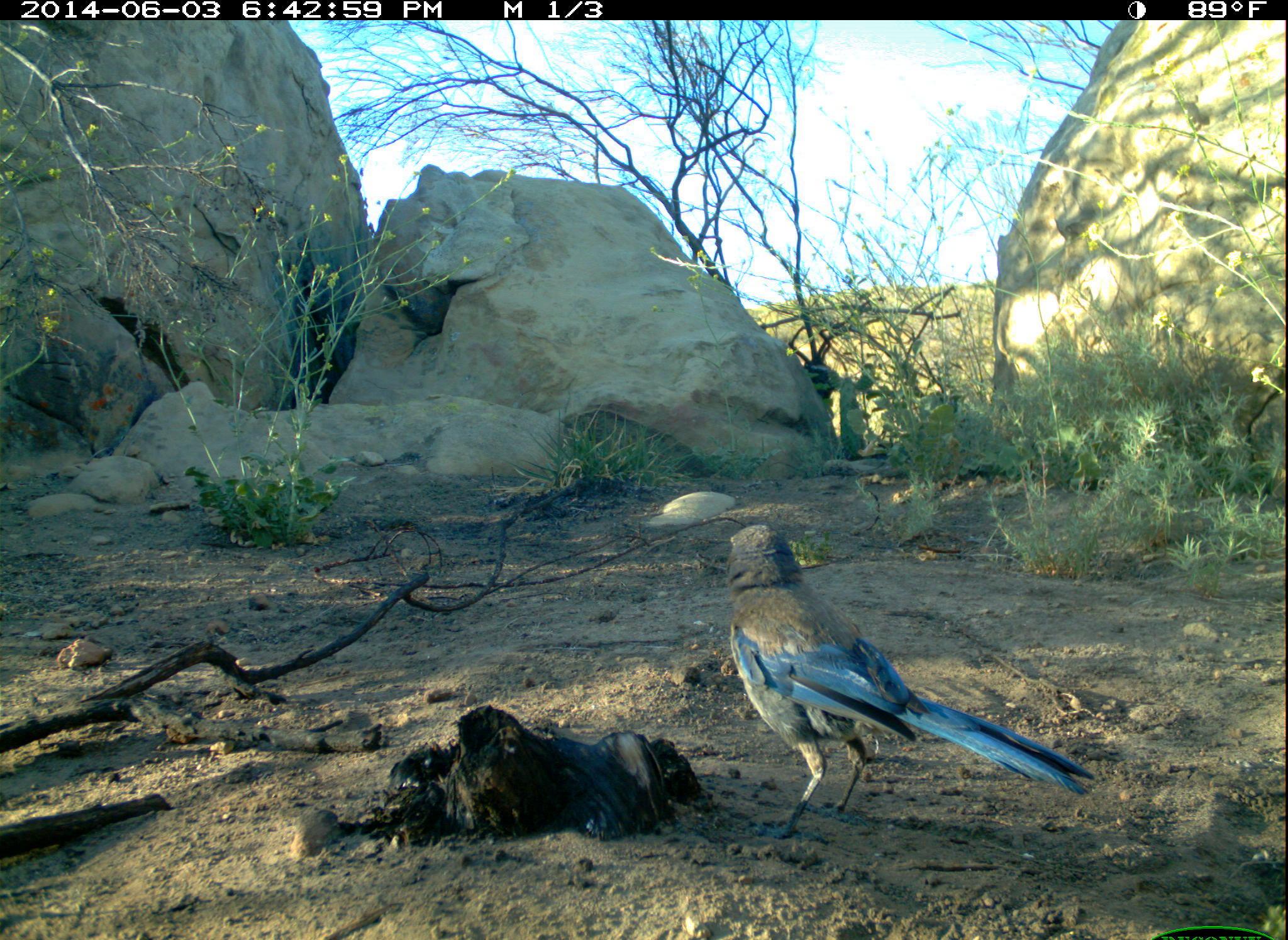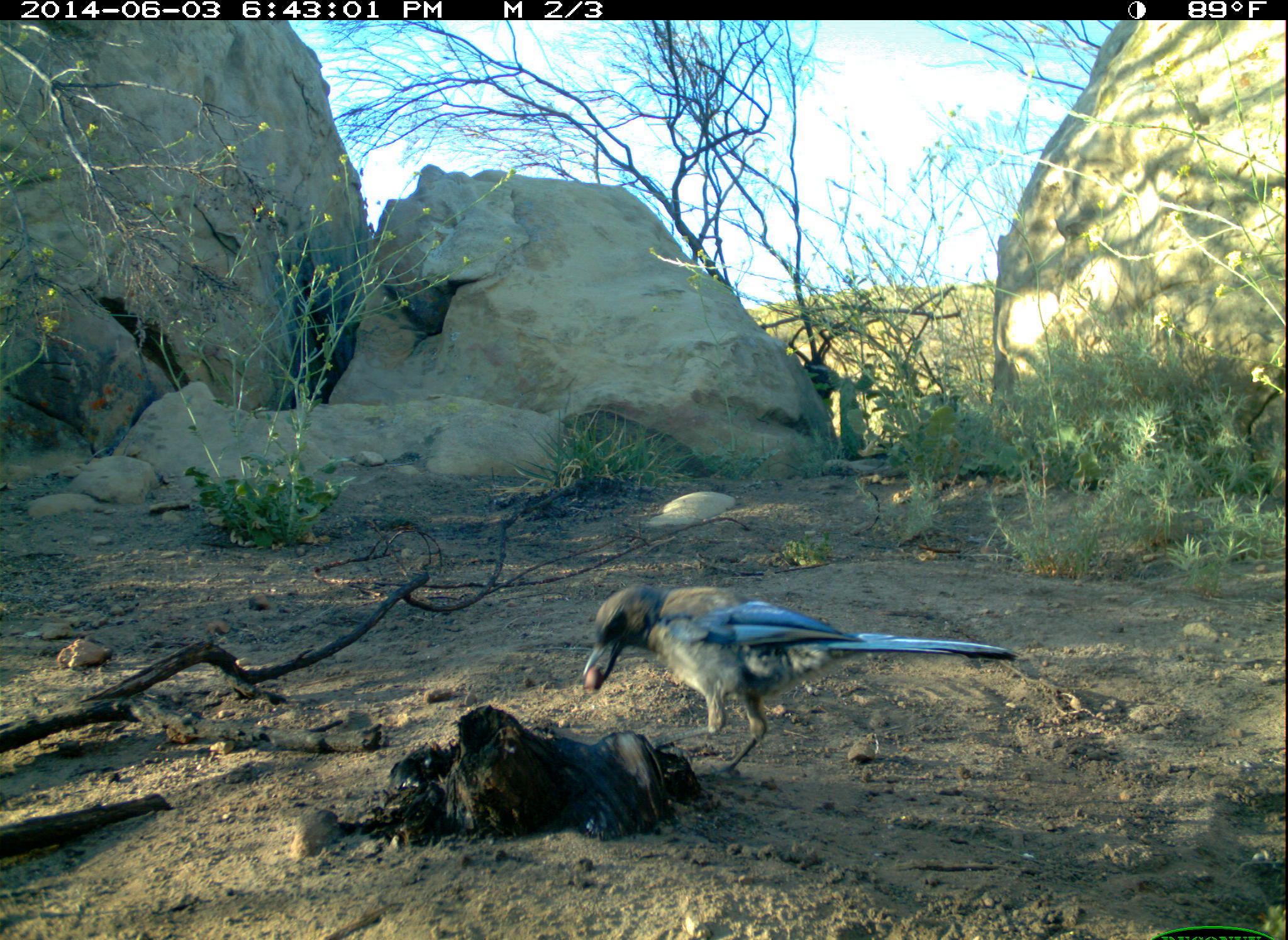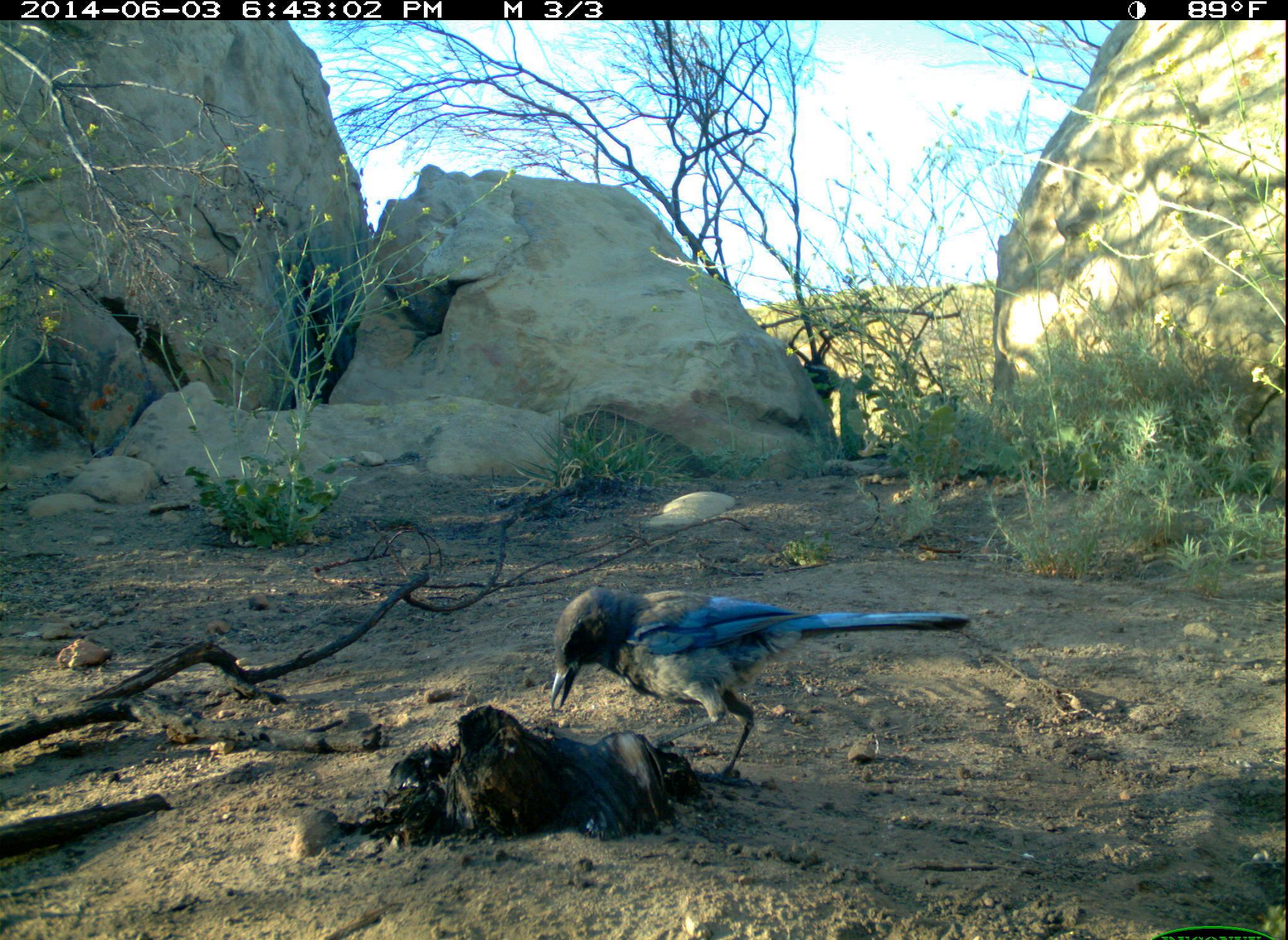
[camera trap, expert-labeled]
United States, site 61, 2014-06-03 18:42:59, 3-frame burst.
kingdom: Animalia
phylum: Chordata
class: Aves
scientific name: Aves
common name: bird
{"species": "bird (Aves)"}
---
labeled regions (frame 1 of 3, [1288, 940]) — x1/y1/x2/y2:
bird: 721/514/1100/844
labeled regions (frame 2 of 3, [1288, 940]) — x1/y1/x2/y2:
bird: 567/554/1026/781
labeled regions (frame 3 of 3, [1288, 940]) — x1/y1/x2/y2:
bird: 543/573/1000/792